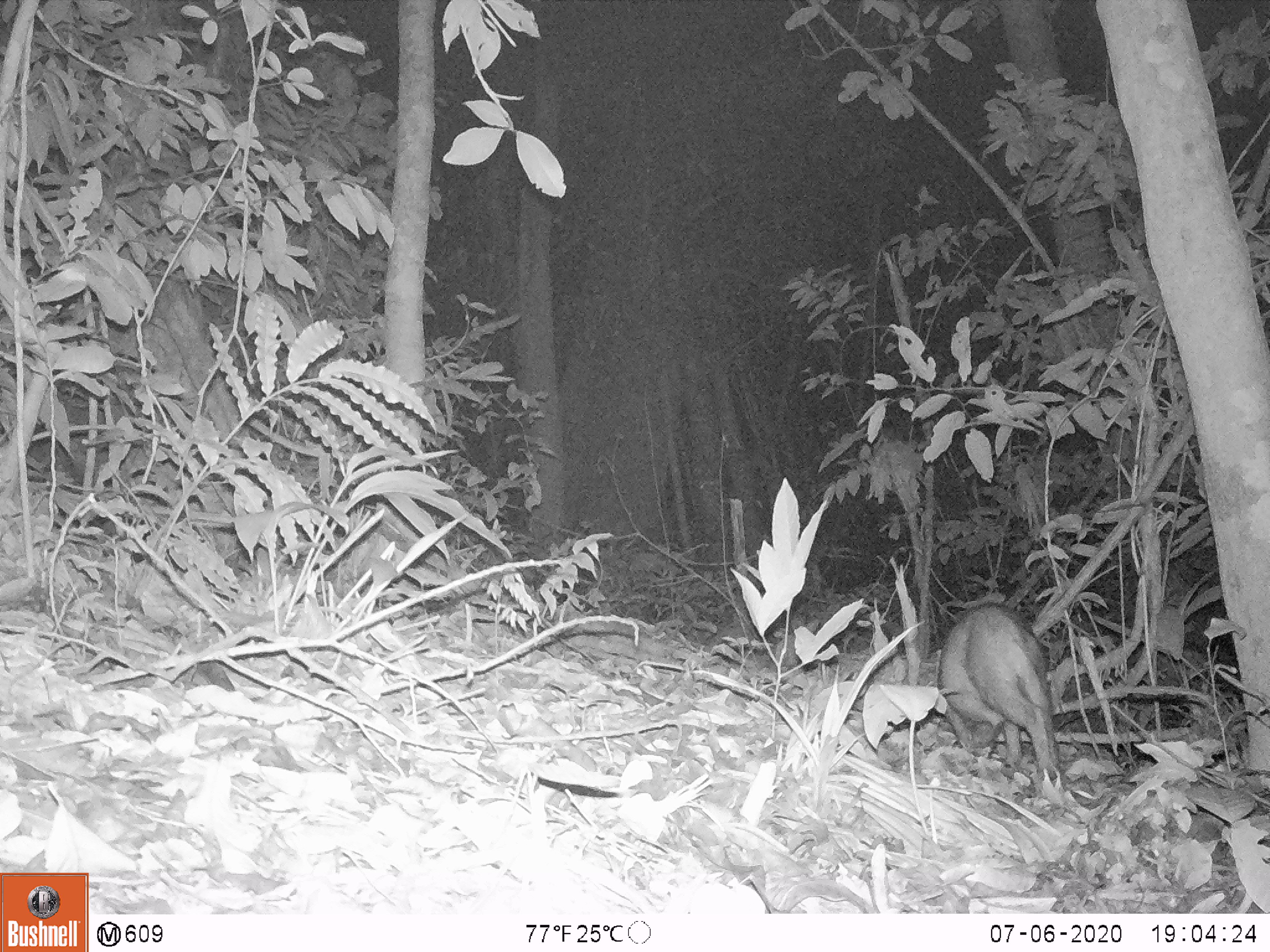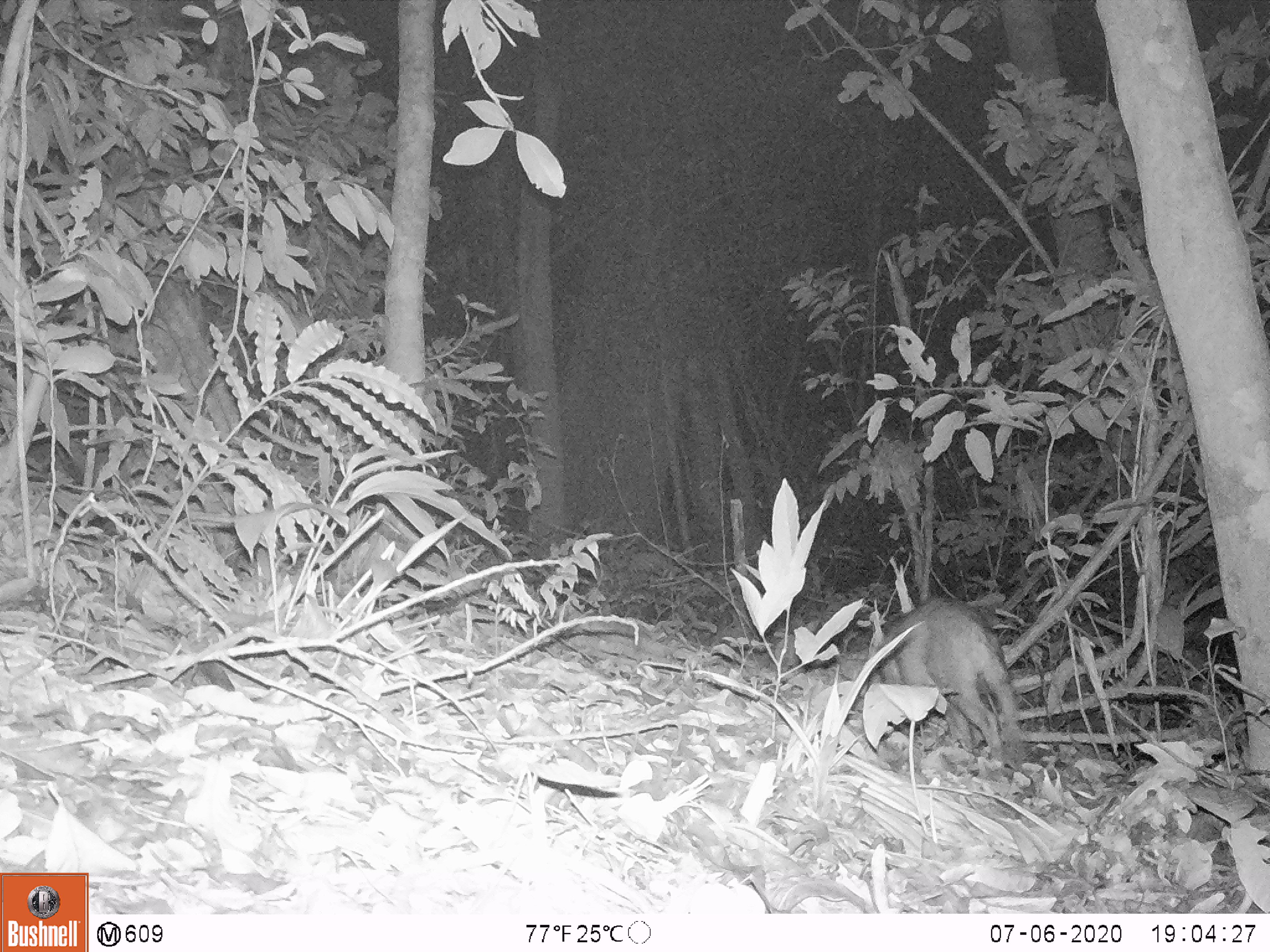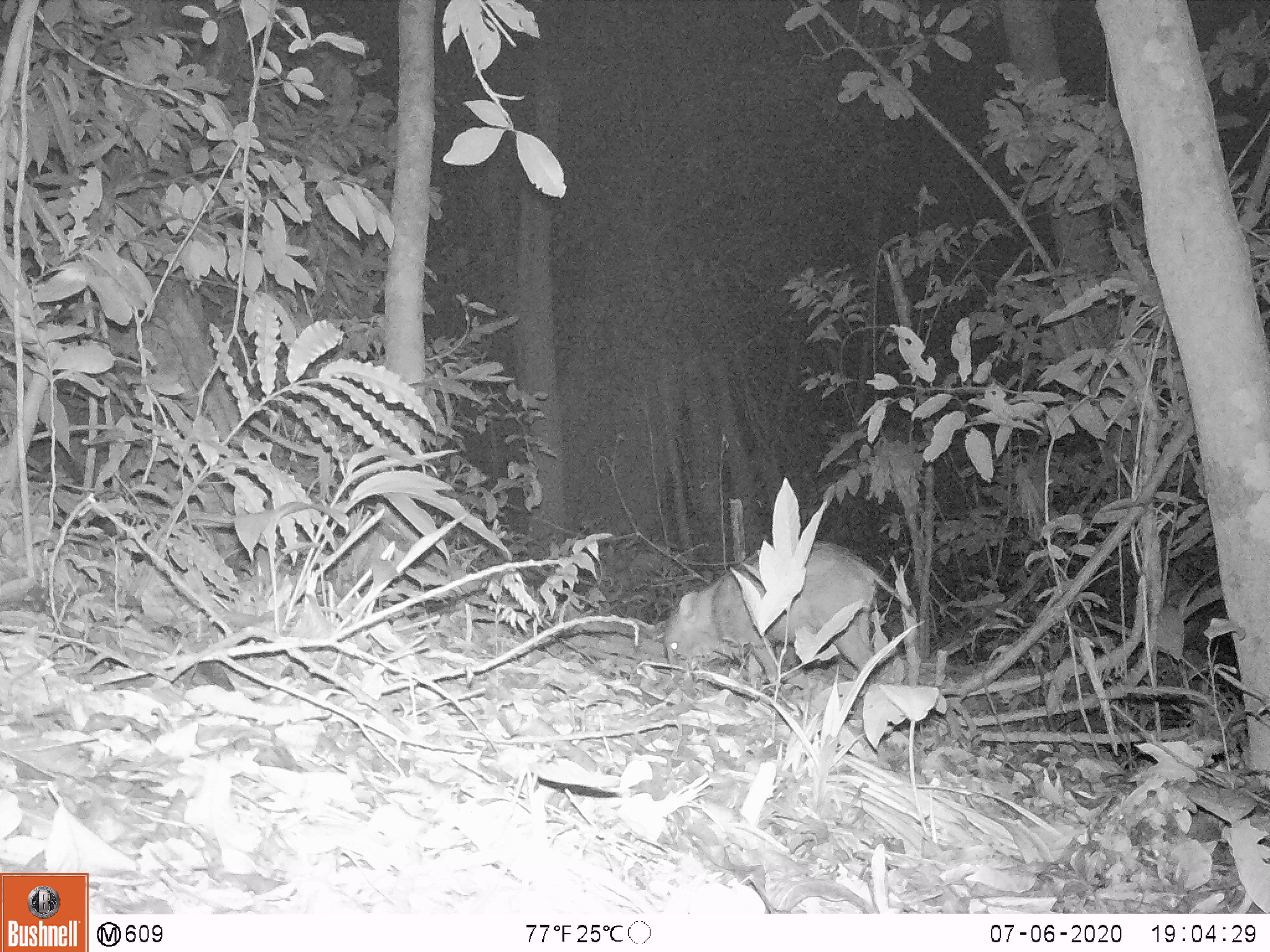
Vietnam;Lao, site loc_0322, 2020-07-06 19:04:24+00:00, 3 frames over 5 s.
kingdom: Animalia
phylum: Chordata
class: Mammalia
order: Artiodactyla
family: Suidae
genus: Sus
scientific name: Sus scrofa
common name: eurasian wild pig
Eurasian wild pig (Sus scrofa). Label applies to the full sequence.